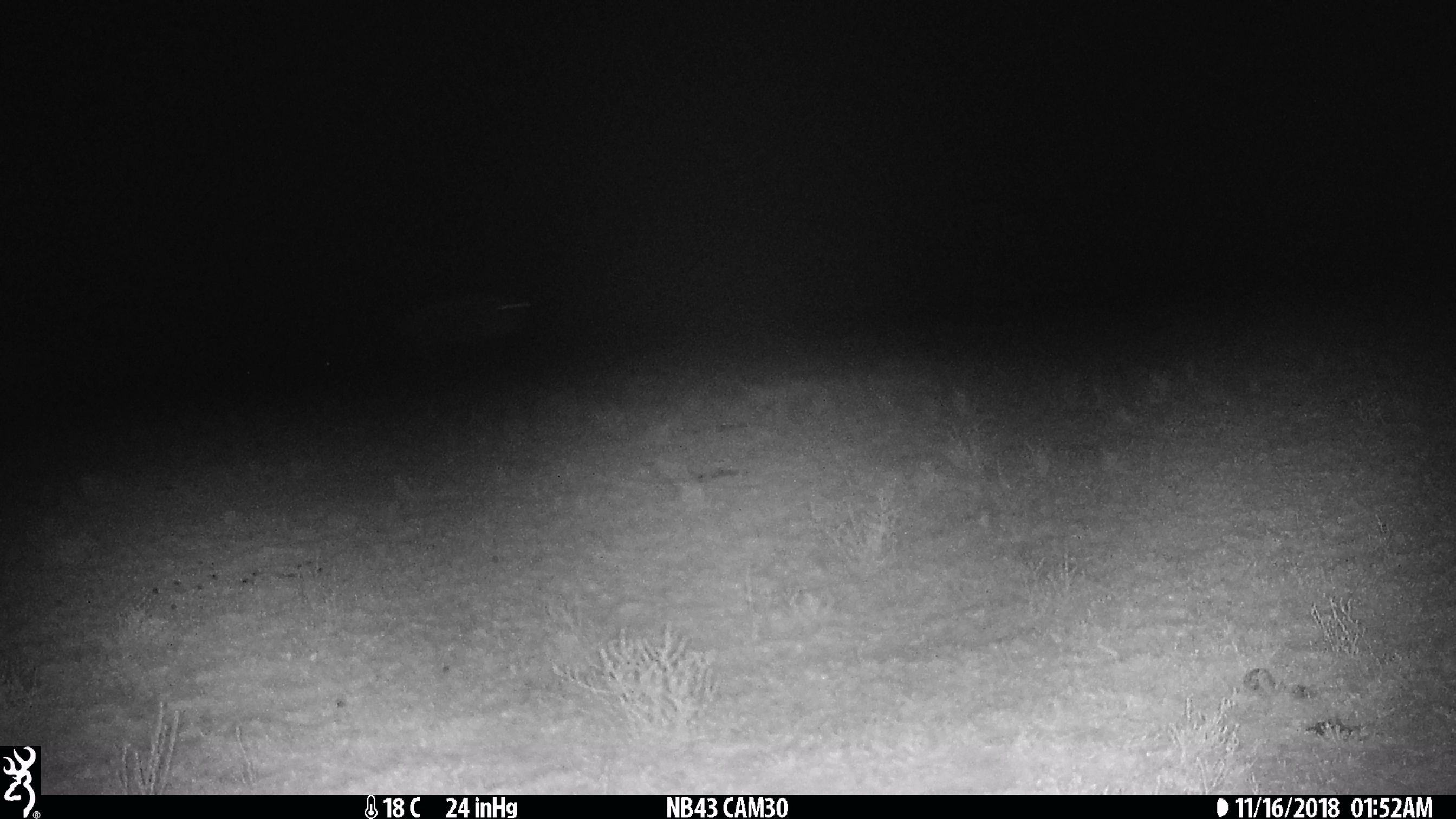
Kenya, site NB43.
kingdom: Animalia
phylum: Chordata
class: Mammalia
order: Artiodactyla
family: Bovidae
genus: Connochaetes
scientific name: Connochaetes taurinus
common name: blue wildebeest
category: wildebeest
Wildebeest (blue wildebeest) (Connochaetes taurinus).